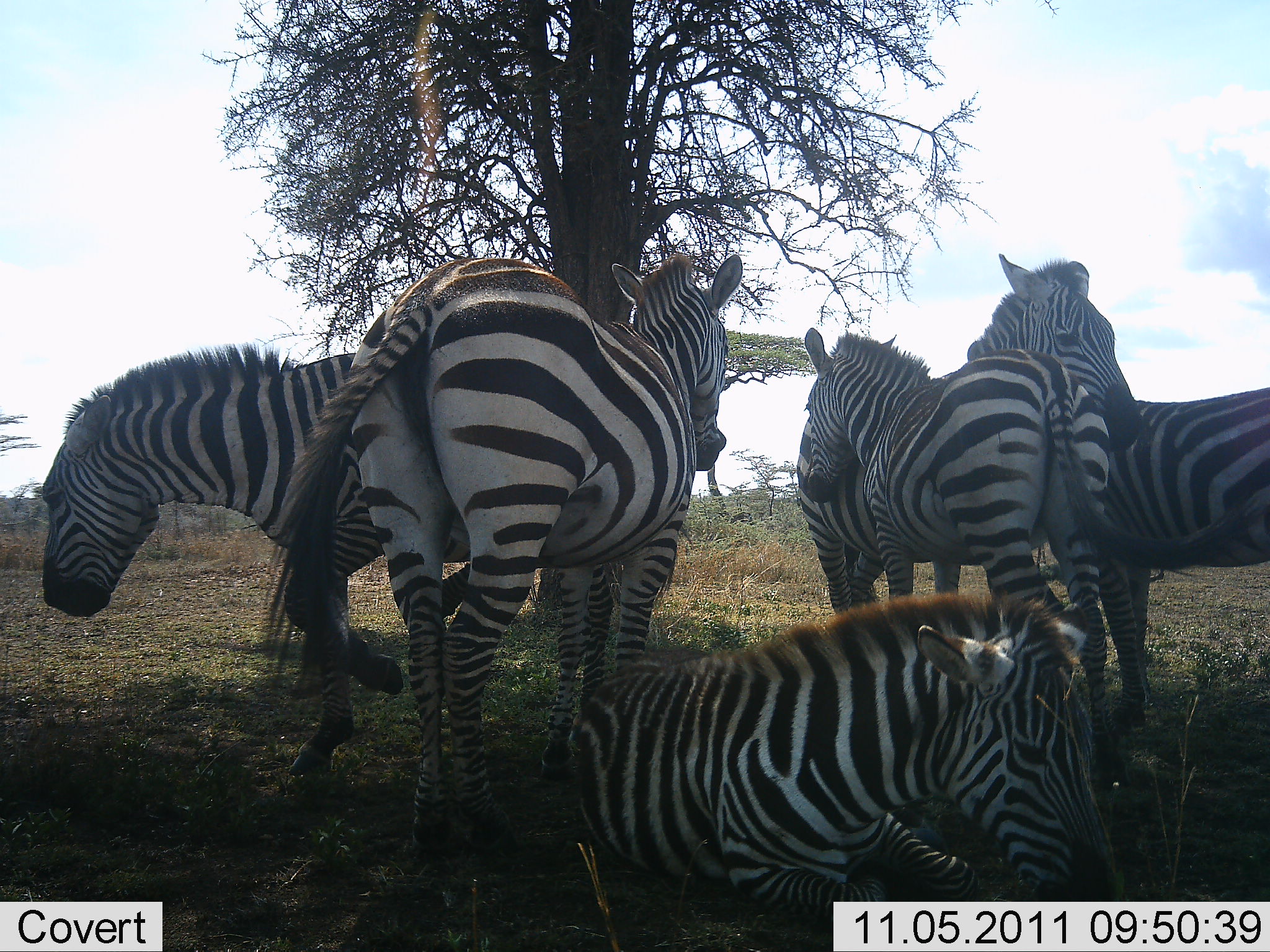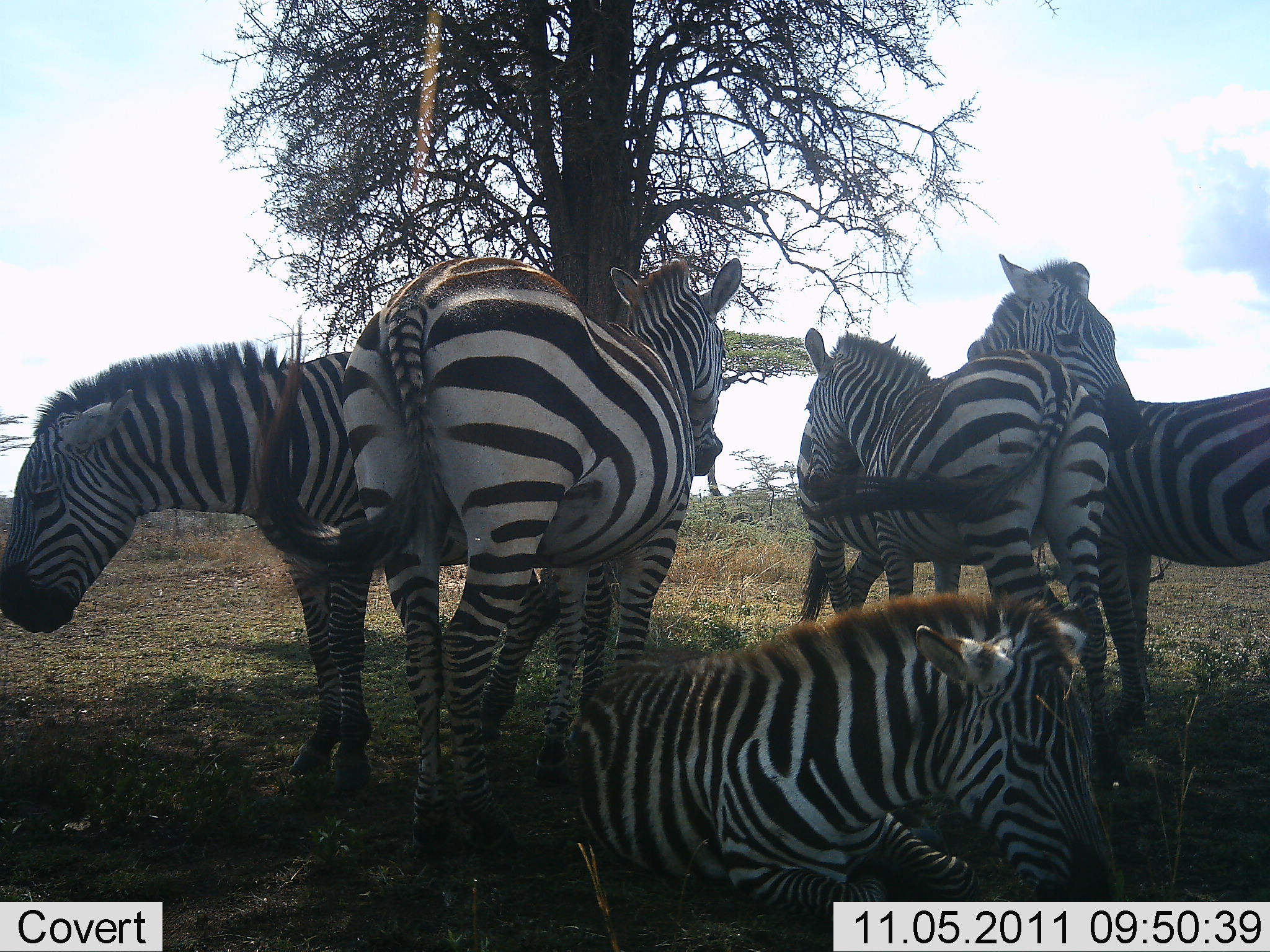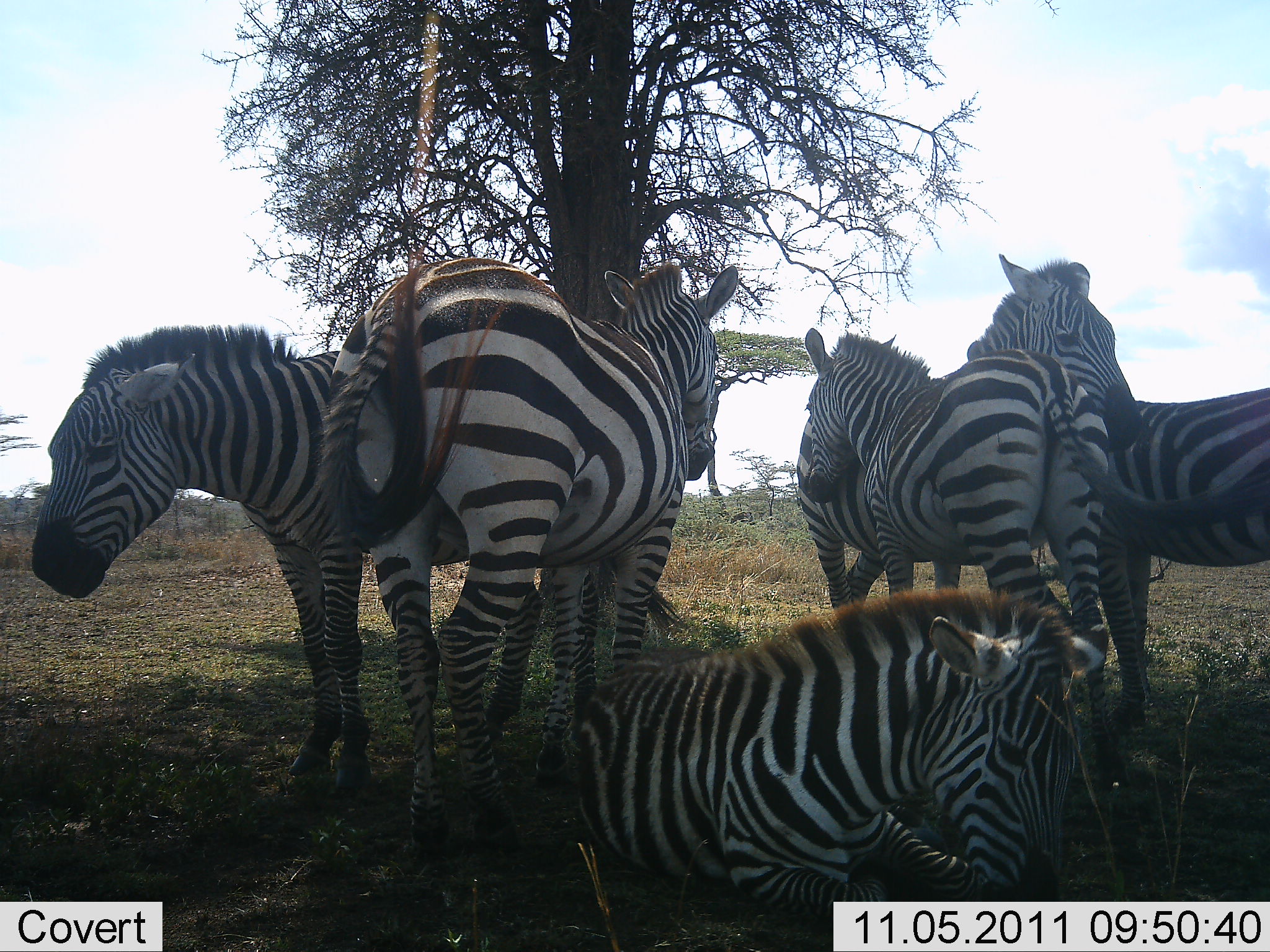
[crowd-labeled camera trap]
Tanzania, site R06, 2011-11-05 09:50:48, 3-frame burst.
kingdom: Animalia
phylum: Chordata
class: Mammalia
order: Perissodactyla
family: Equidae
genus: Equus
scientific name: Equus quagga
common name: plains zebra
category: zebra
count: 6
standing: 80%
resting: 87%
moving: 7%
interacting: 33%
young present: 20%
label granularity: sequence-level